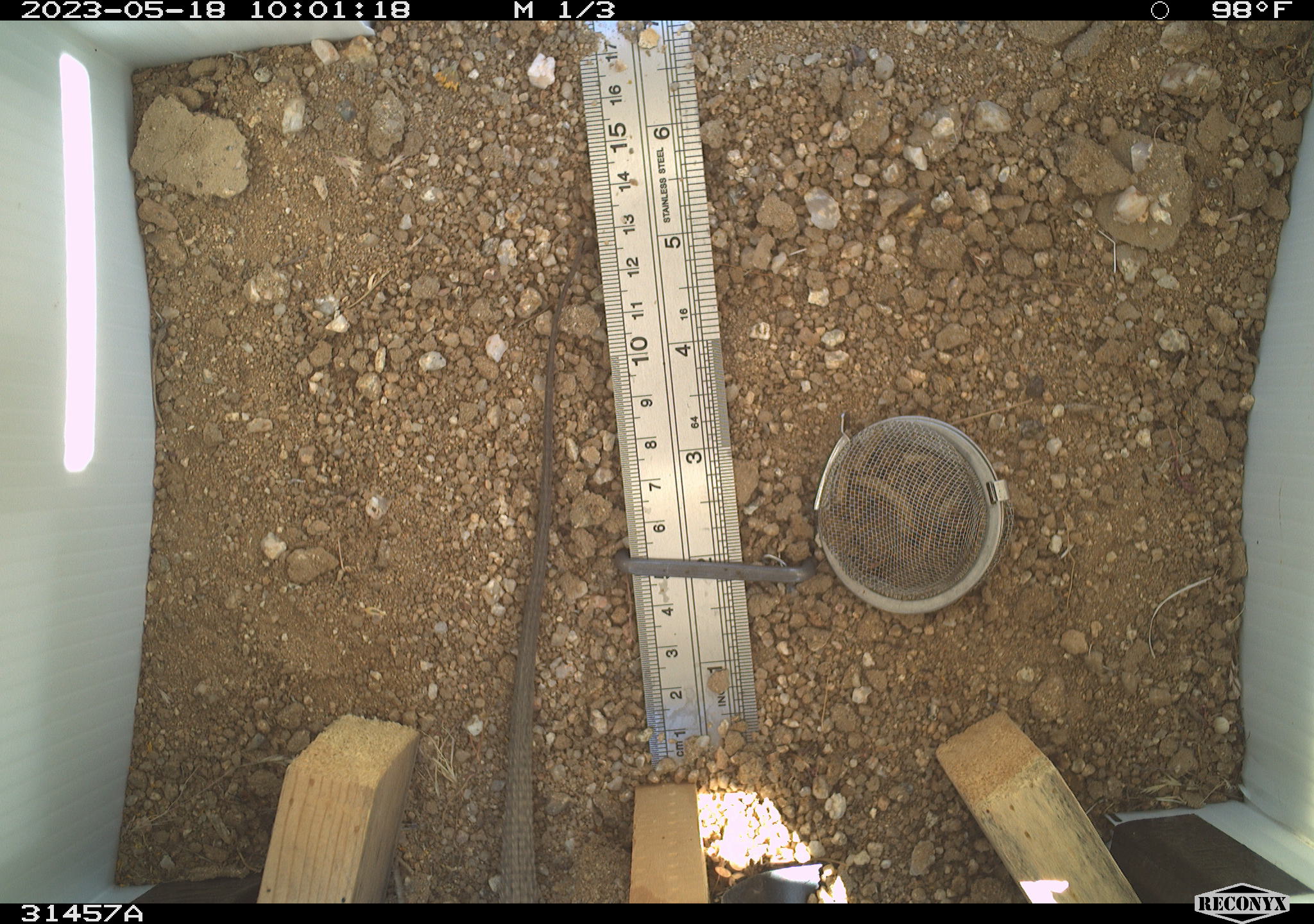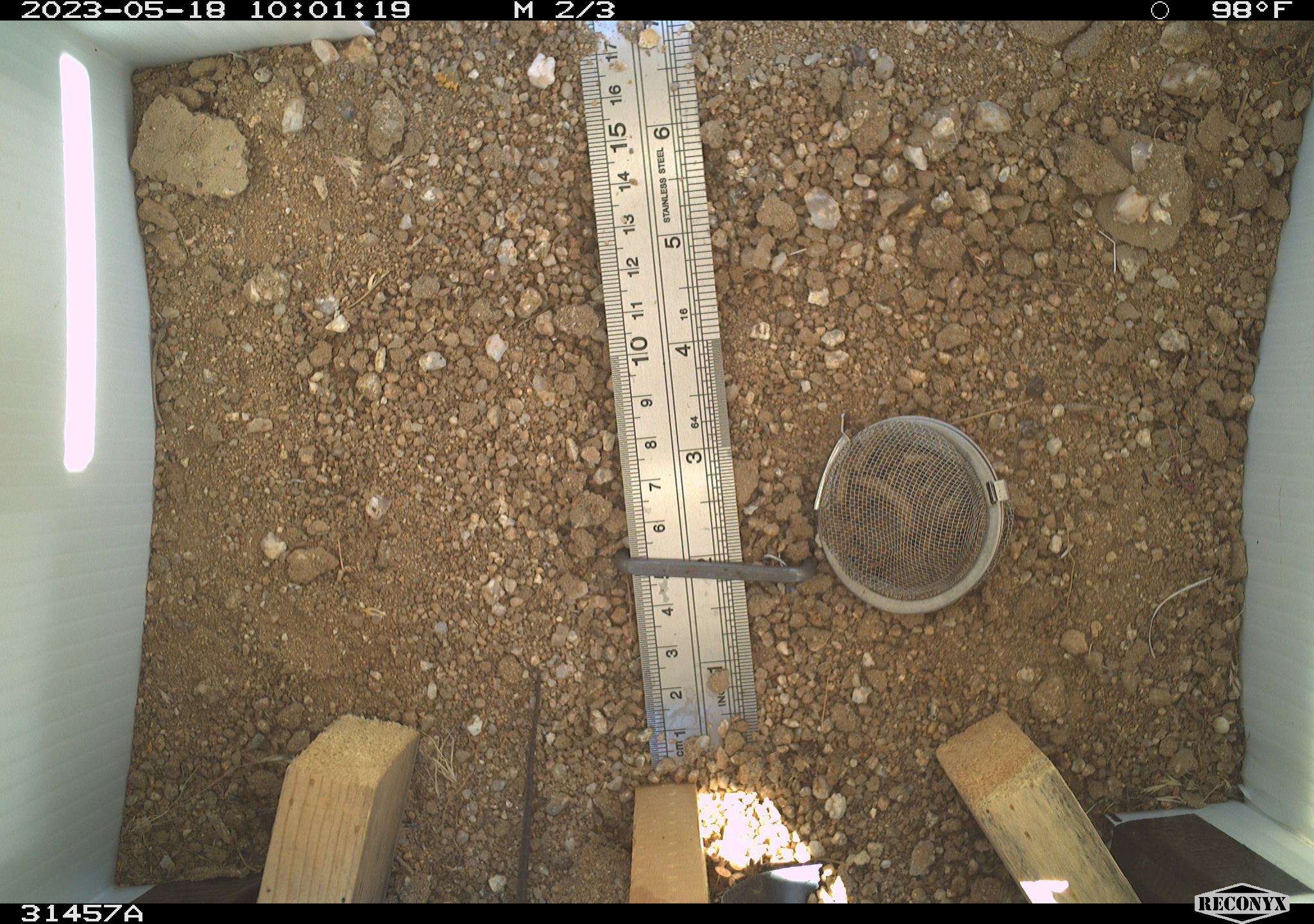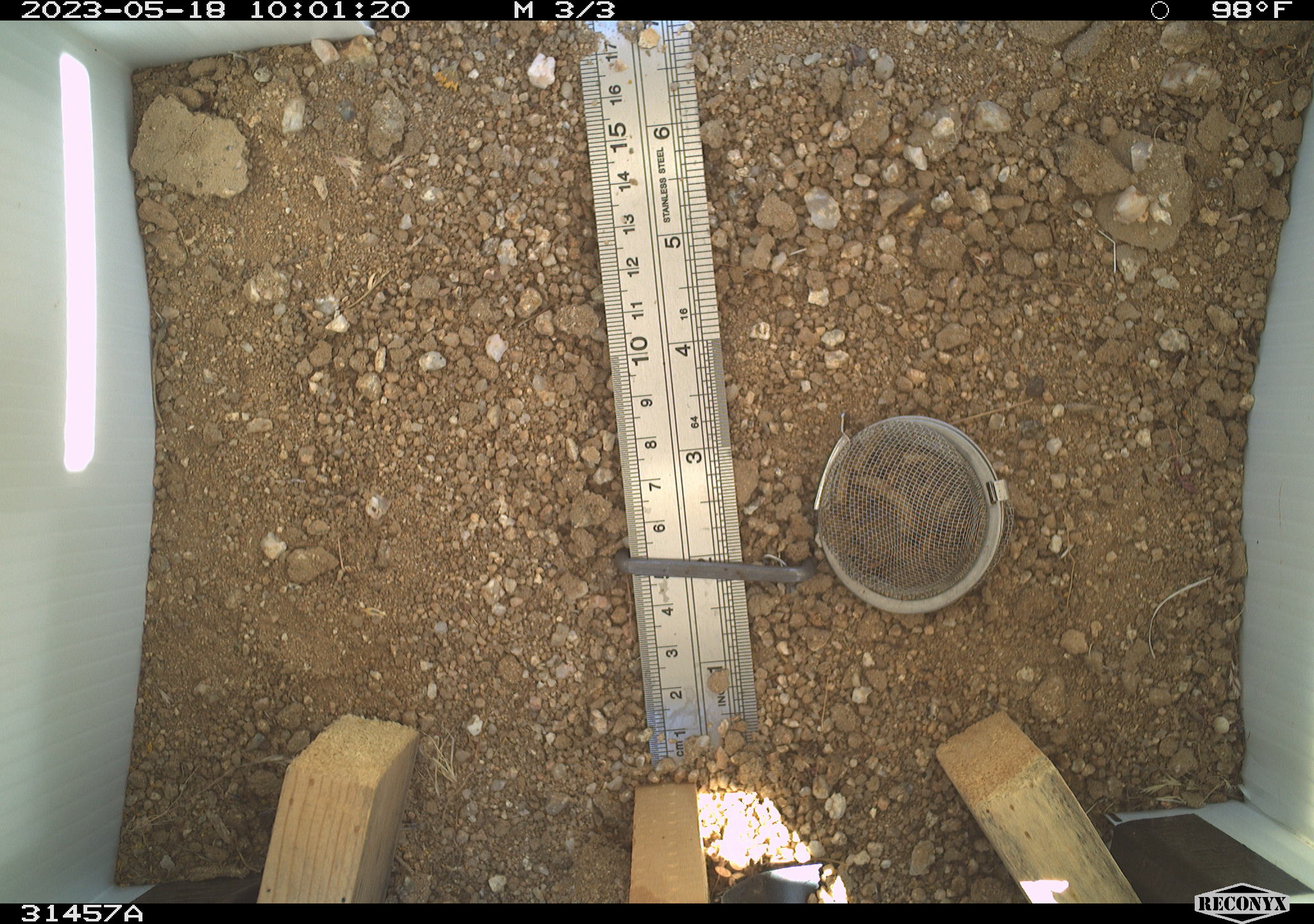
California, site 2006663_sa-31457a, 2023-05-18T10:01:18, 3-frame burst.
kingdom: Animalia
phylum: Chordata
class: Reptilia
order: Squamata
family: Teiidae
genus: Aspidoscelis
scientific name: Aspidoscelis tigris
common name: western whiptail